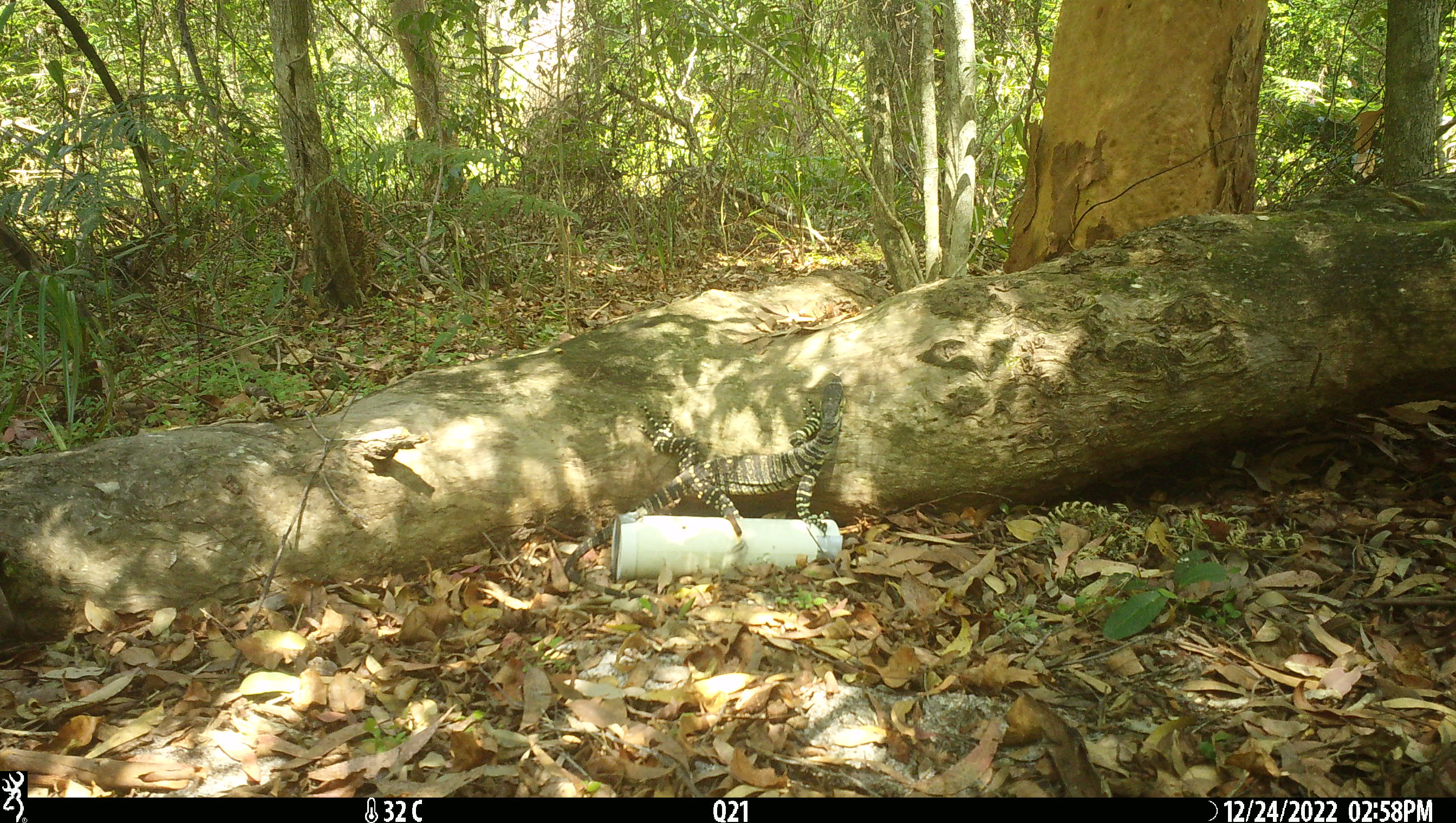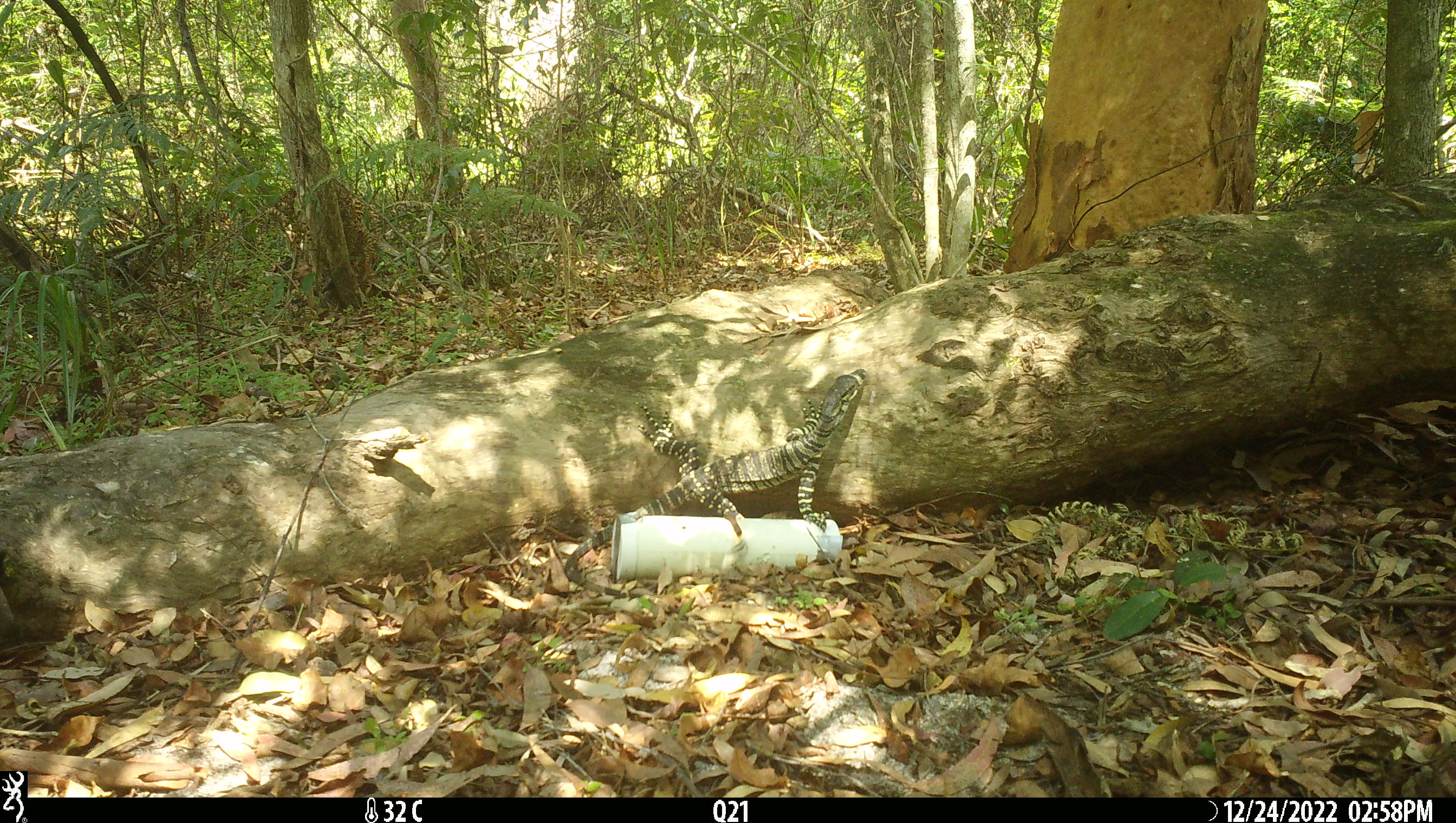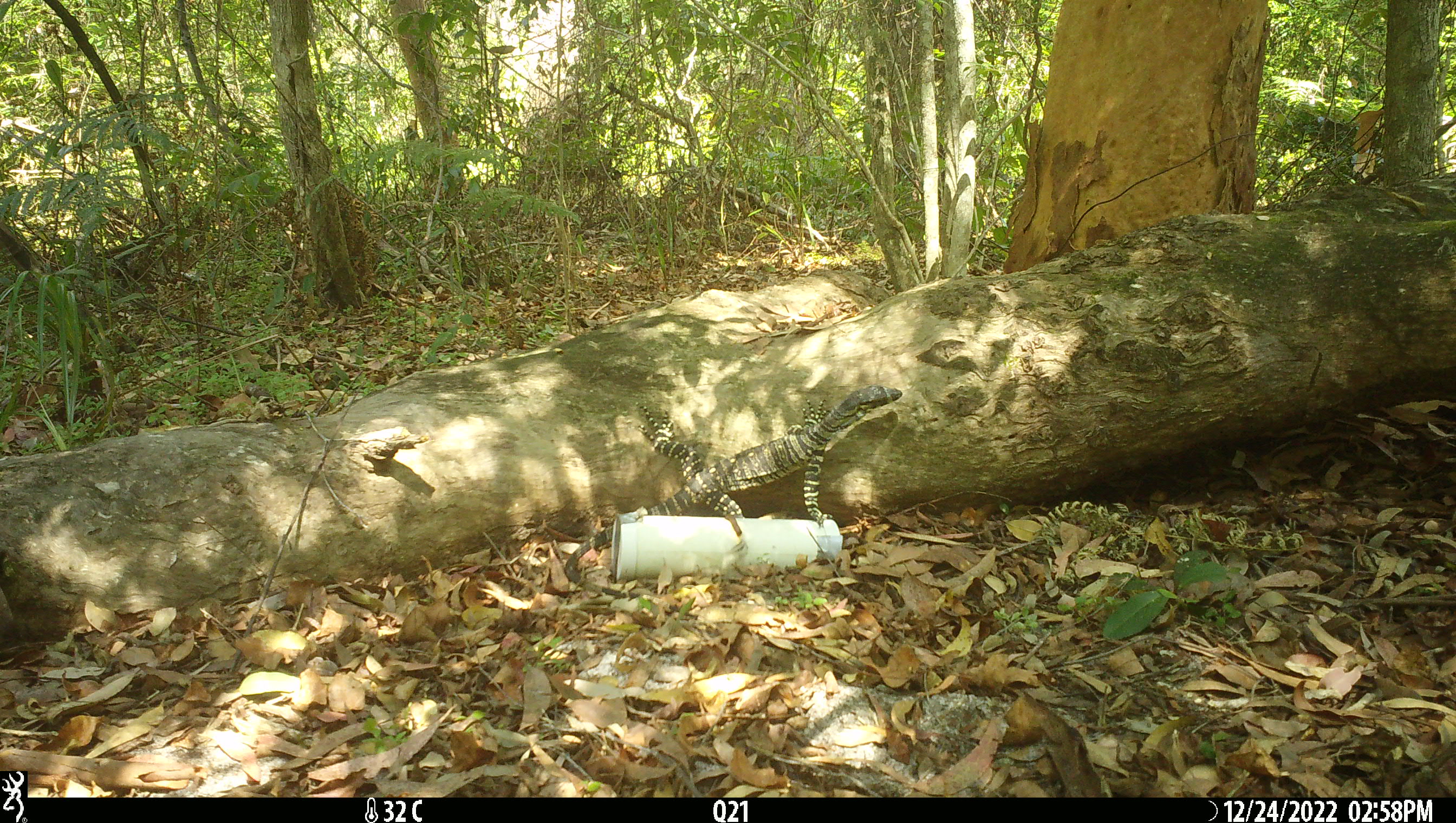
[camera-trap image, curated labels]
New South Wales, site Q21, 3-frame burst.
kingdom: Animalia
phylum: Chordata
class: Reptilia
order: Squamata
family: Varanidae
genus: Varanus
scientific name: Varanus varius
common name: lace monitor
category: goanna